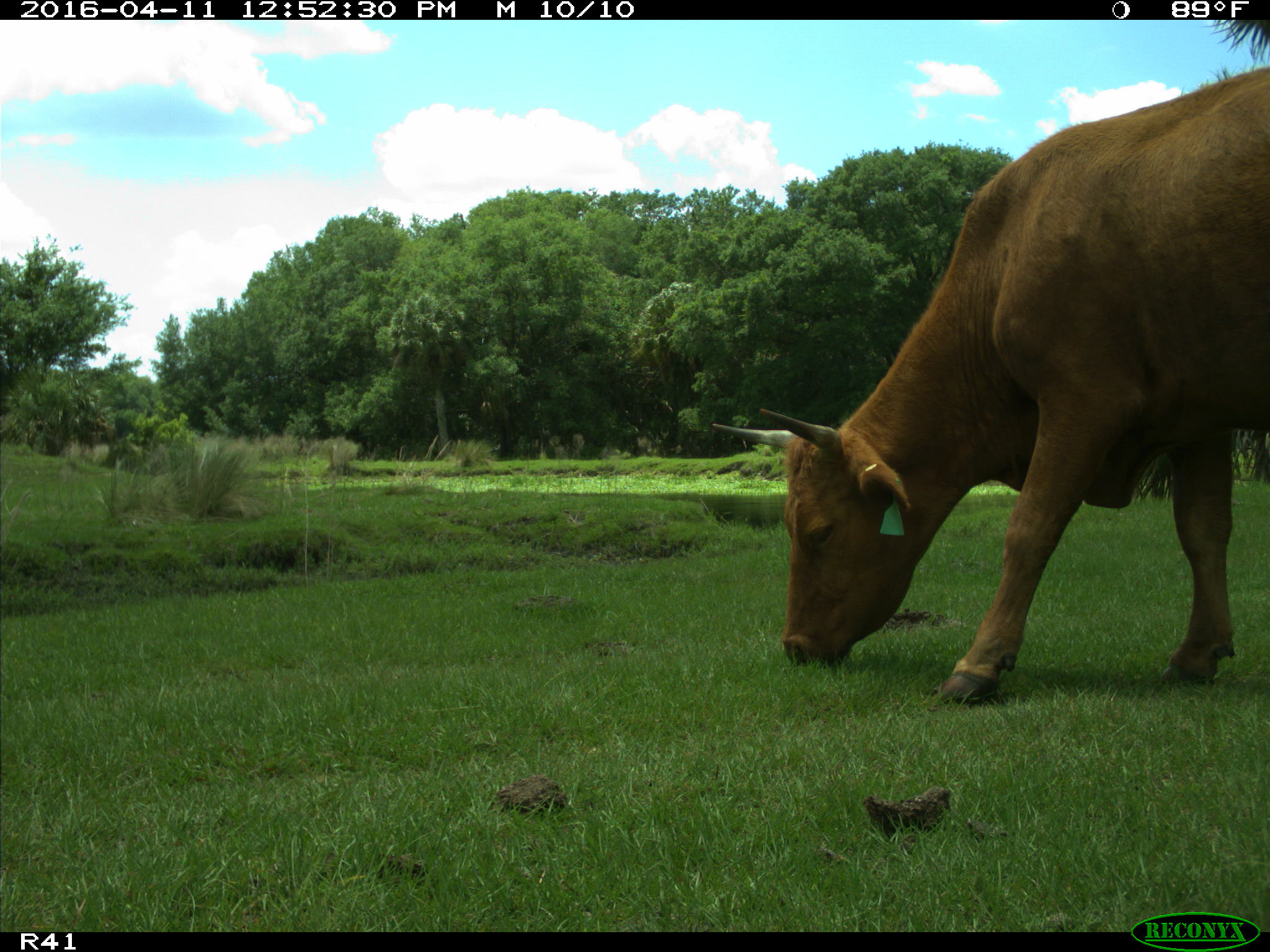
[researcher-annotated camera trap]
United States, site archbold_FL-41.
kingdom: Animalia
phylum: Chordata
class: Mammalia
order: Artiodactyla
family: Bovidae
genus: Bos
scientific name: Bos taurus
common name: domestic cow